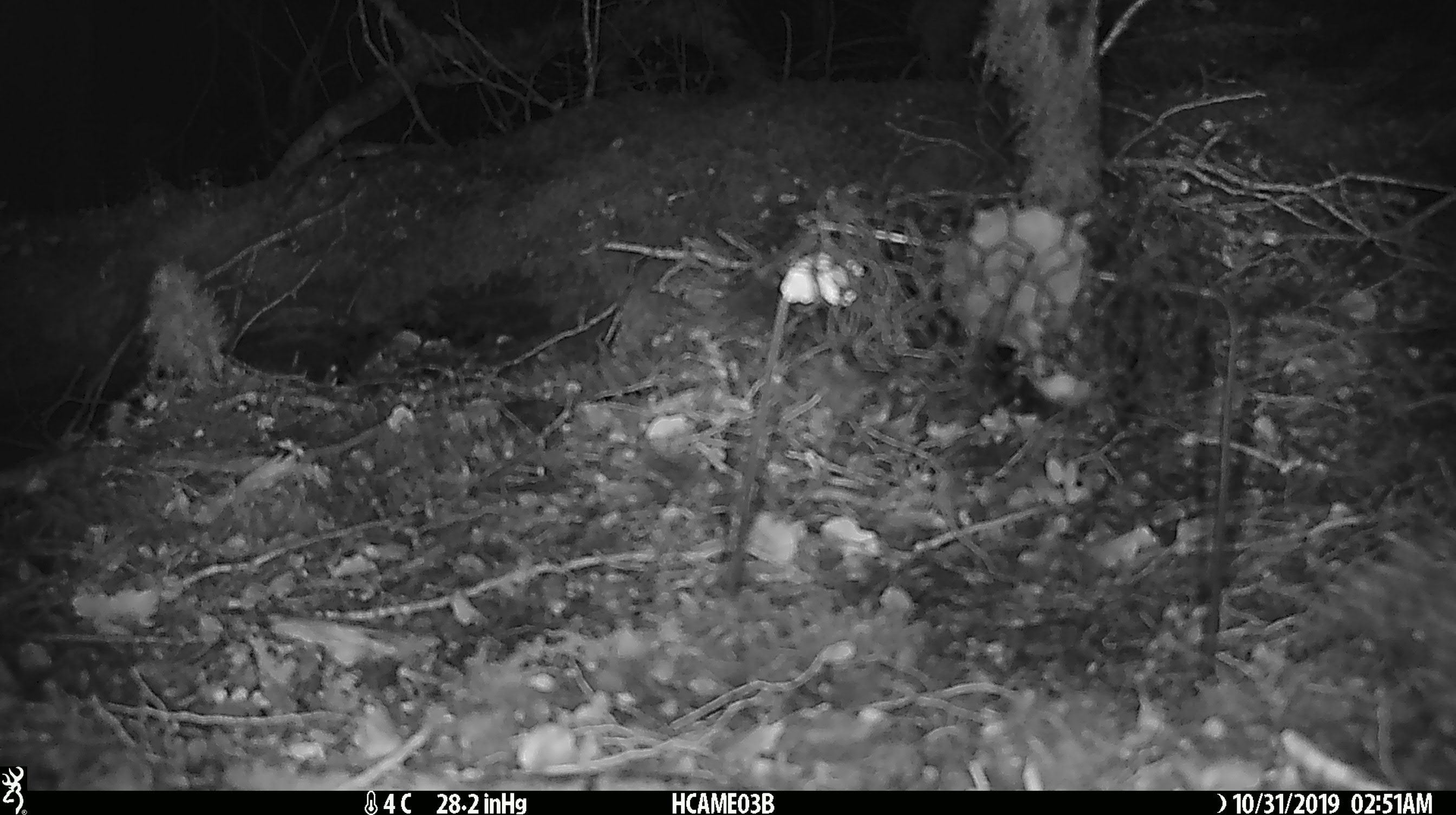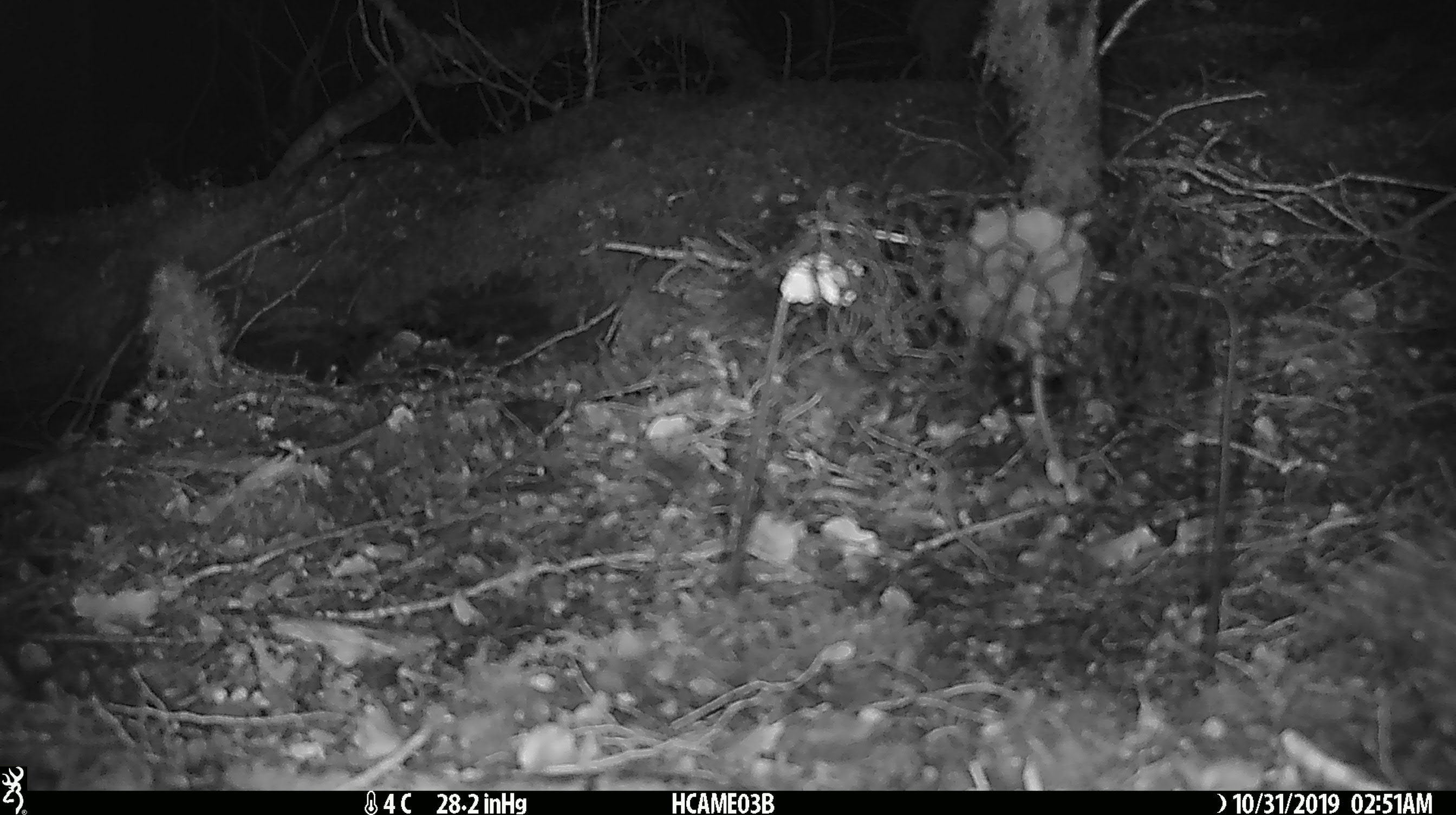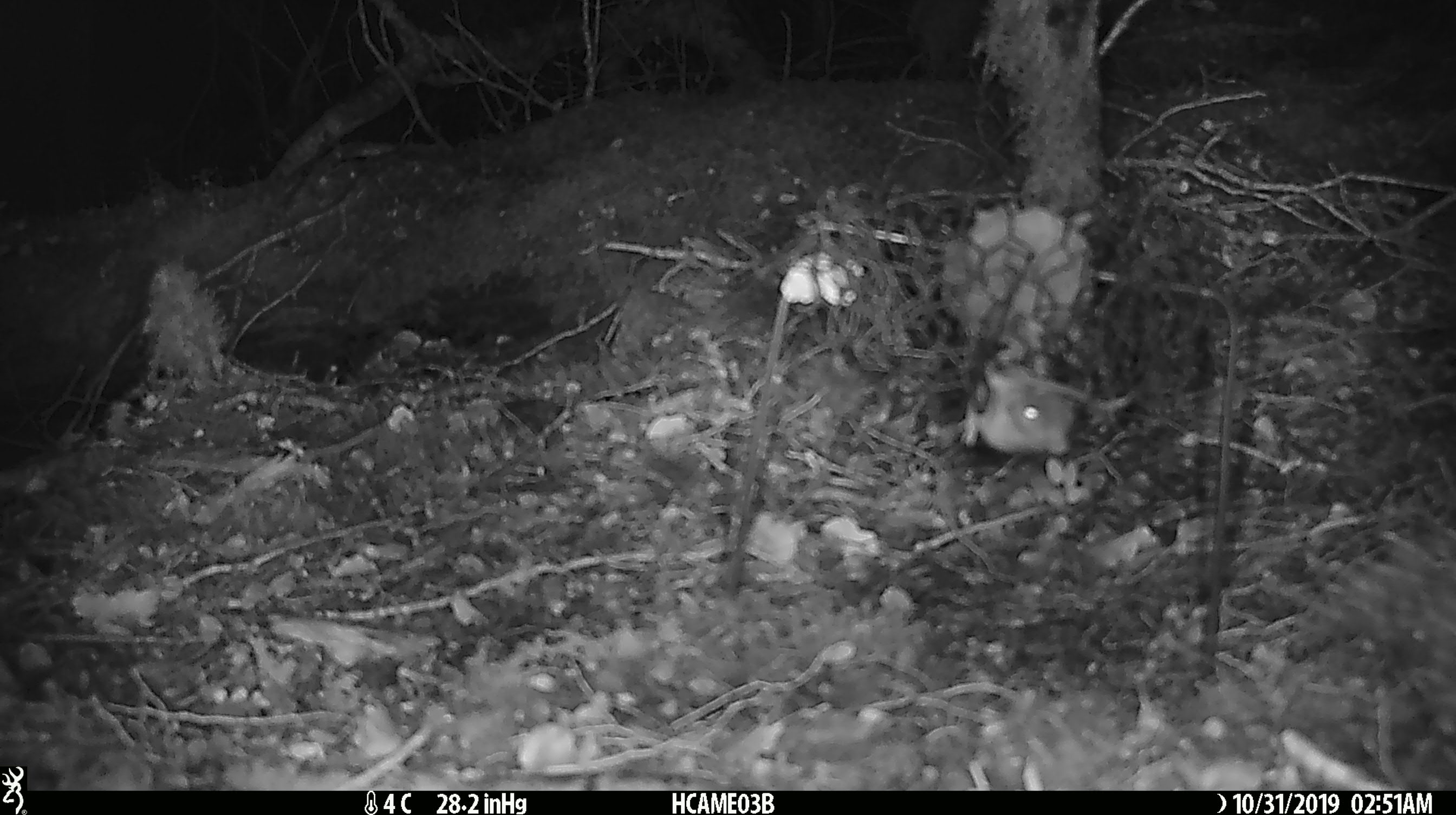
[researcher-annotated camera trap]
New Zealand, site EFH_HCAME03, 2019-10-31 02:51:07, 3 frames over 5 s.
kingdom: Animalia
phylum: Chordata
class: Mammalia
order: Rodentia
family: Muridae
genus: Mus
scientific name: Mus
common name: mouse